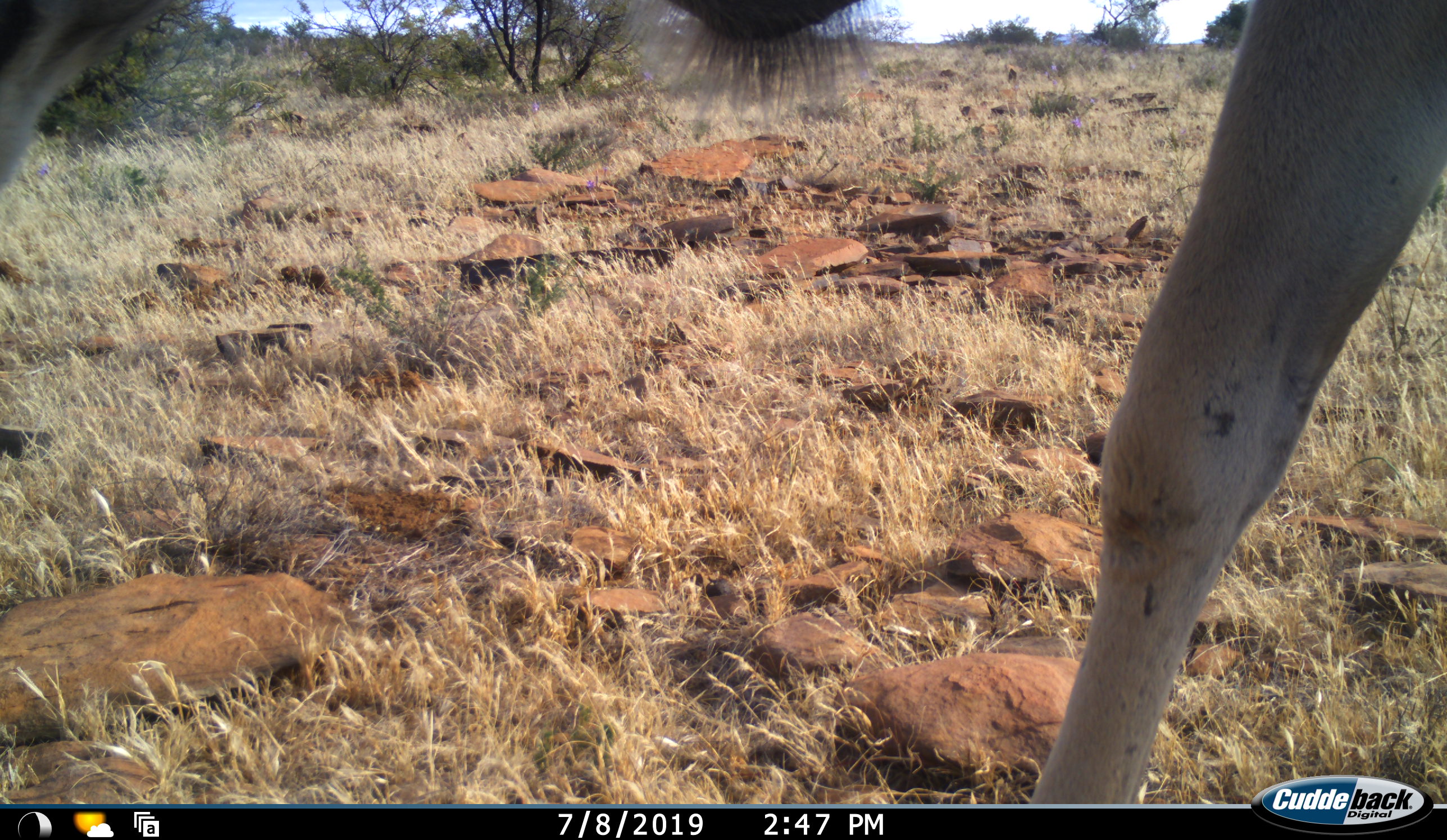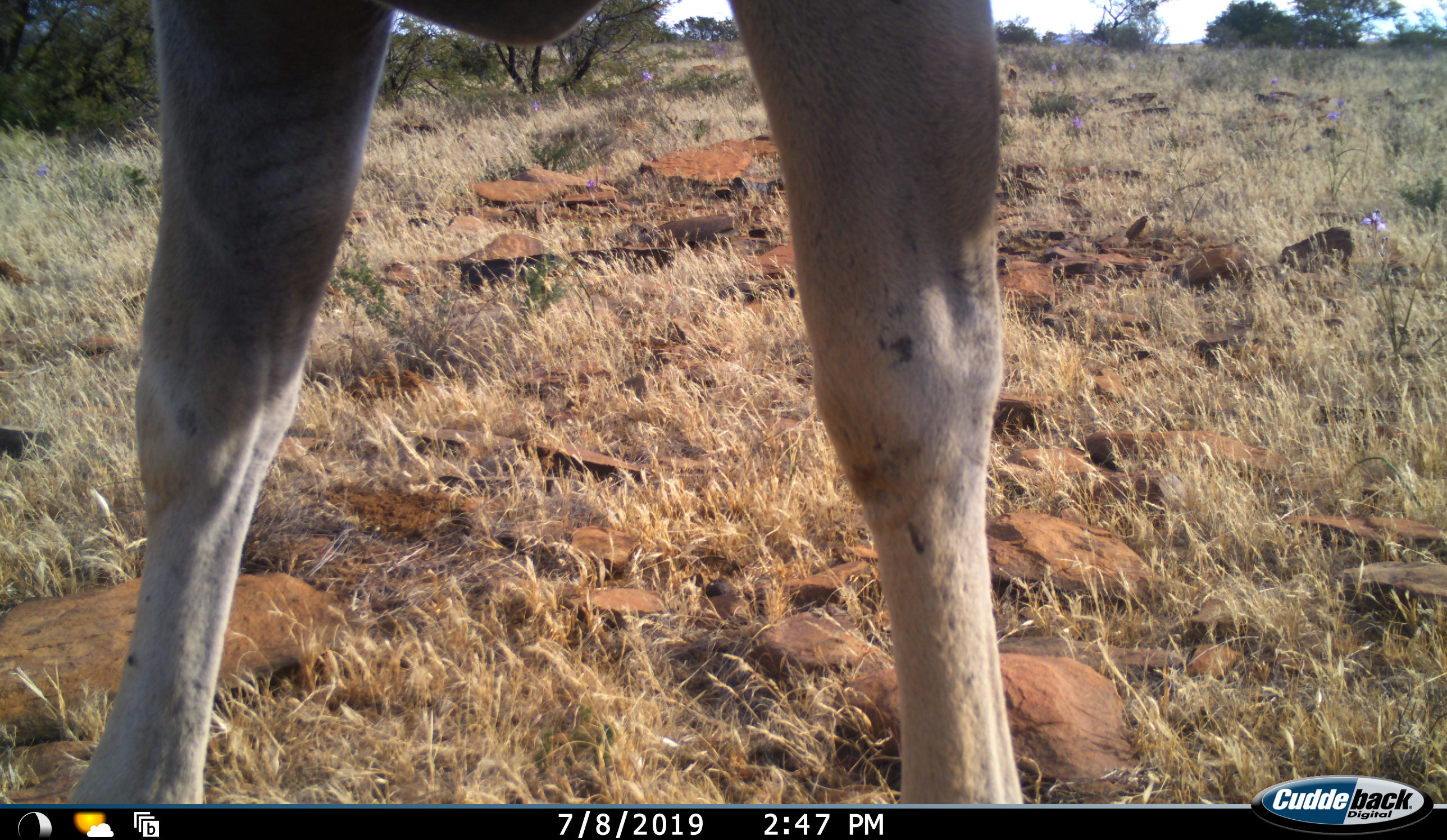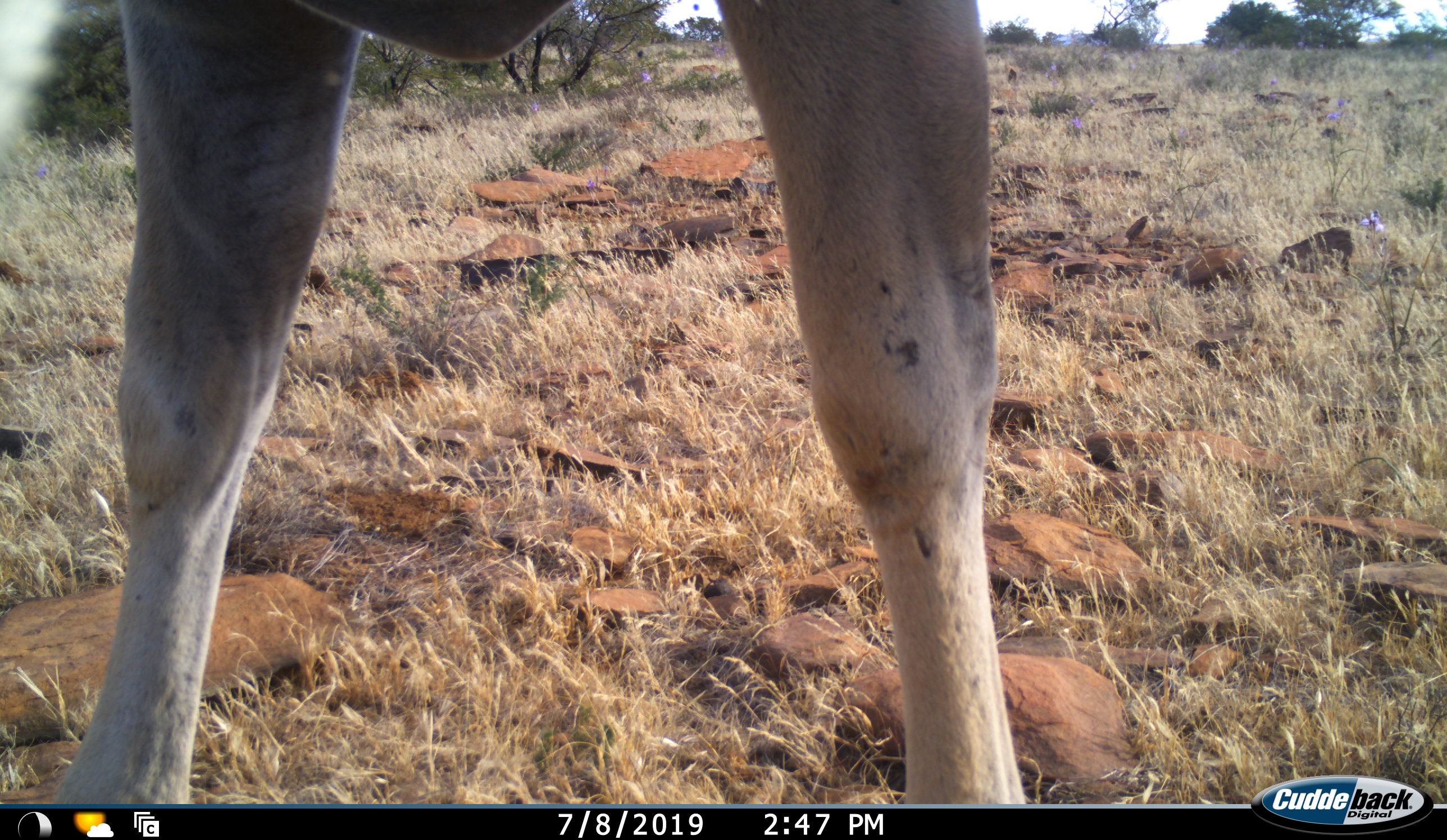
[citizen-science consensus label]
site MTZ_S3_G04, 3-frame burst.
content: unidentified animal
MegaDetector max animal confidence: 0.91